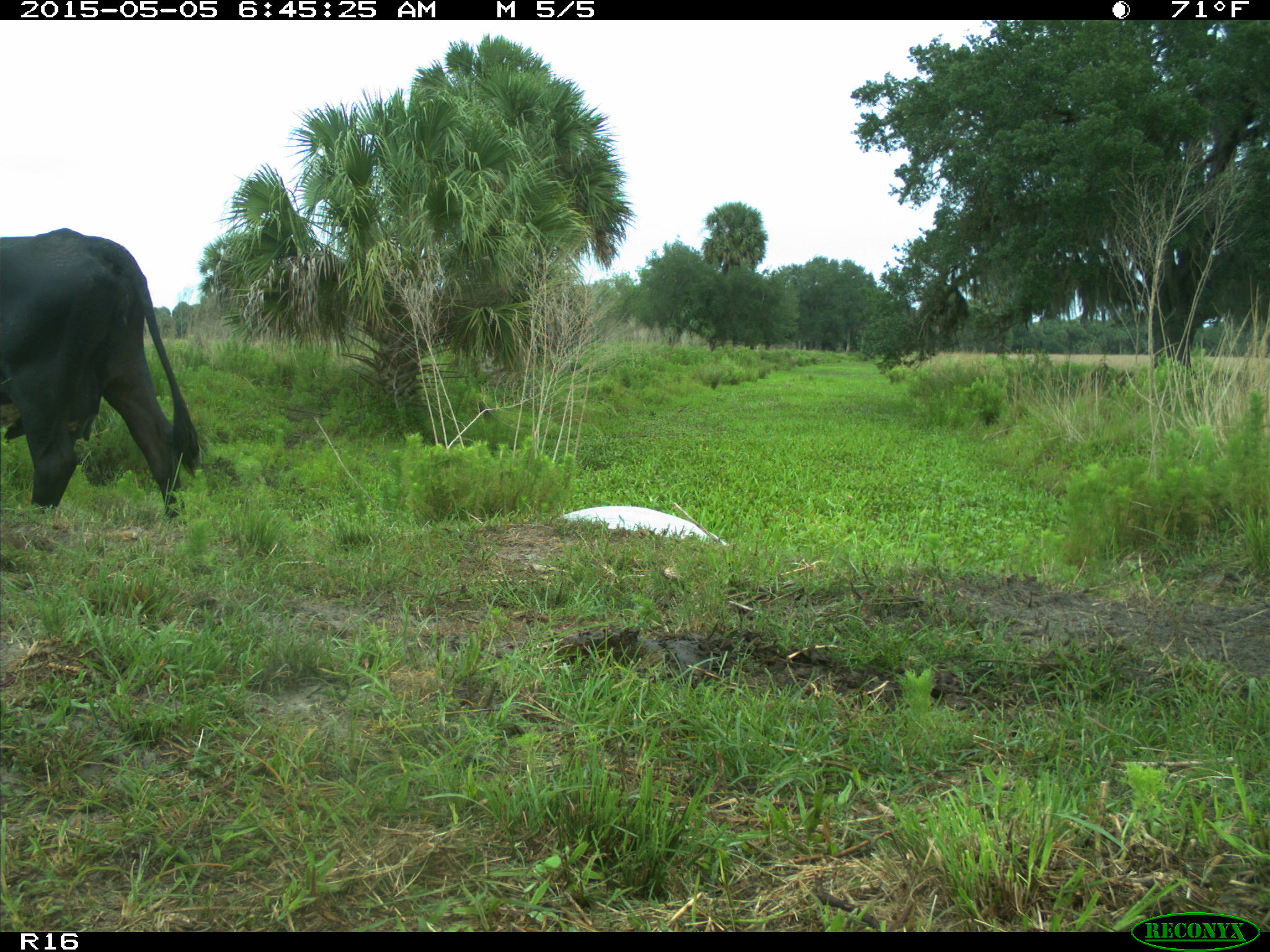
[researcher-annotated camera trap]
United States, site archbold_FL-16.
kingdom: Animalia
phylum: Chordata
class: Mammalia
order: Artiodactyla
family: Bovidae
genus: Bos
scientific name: Bos taurus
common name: domestic cow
Bos taurus (domestic cow).